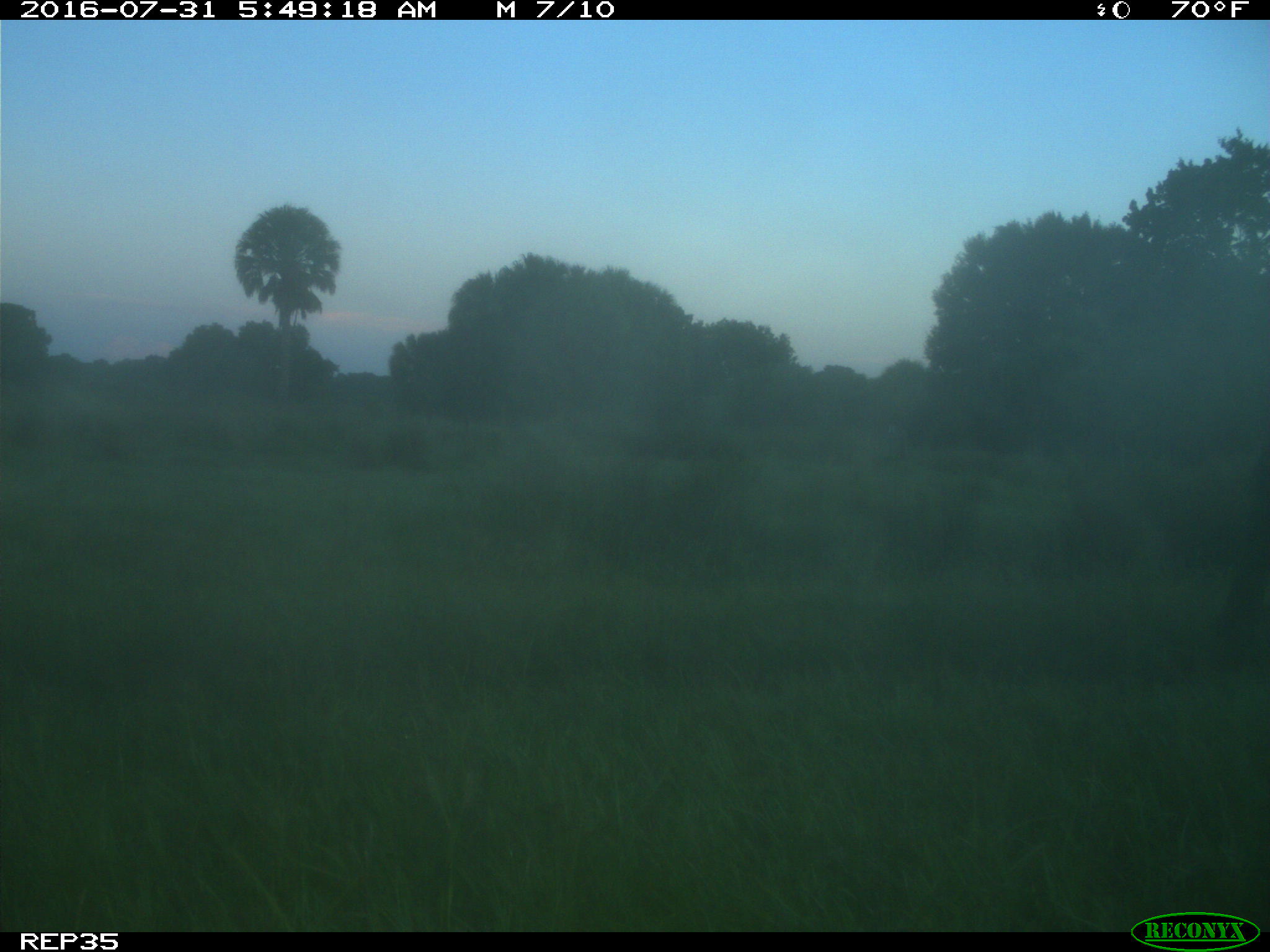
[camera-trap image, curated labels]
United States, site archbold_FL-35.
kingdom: Animalia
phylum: Chordata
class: Mammalia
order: Artiodactyla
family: Bovidae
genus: Bos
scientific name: Bos taurus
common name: domestic cow